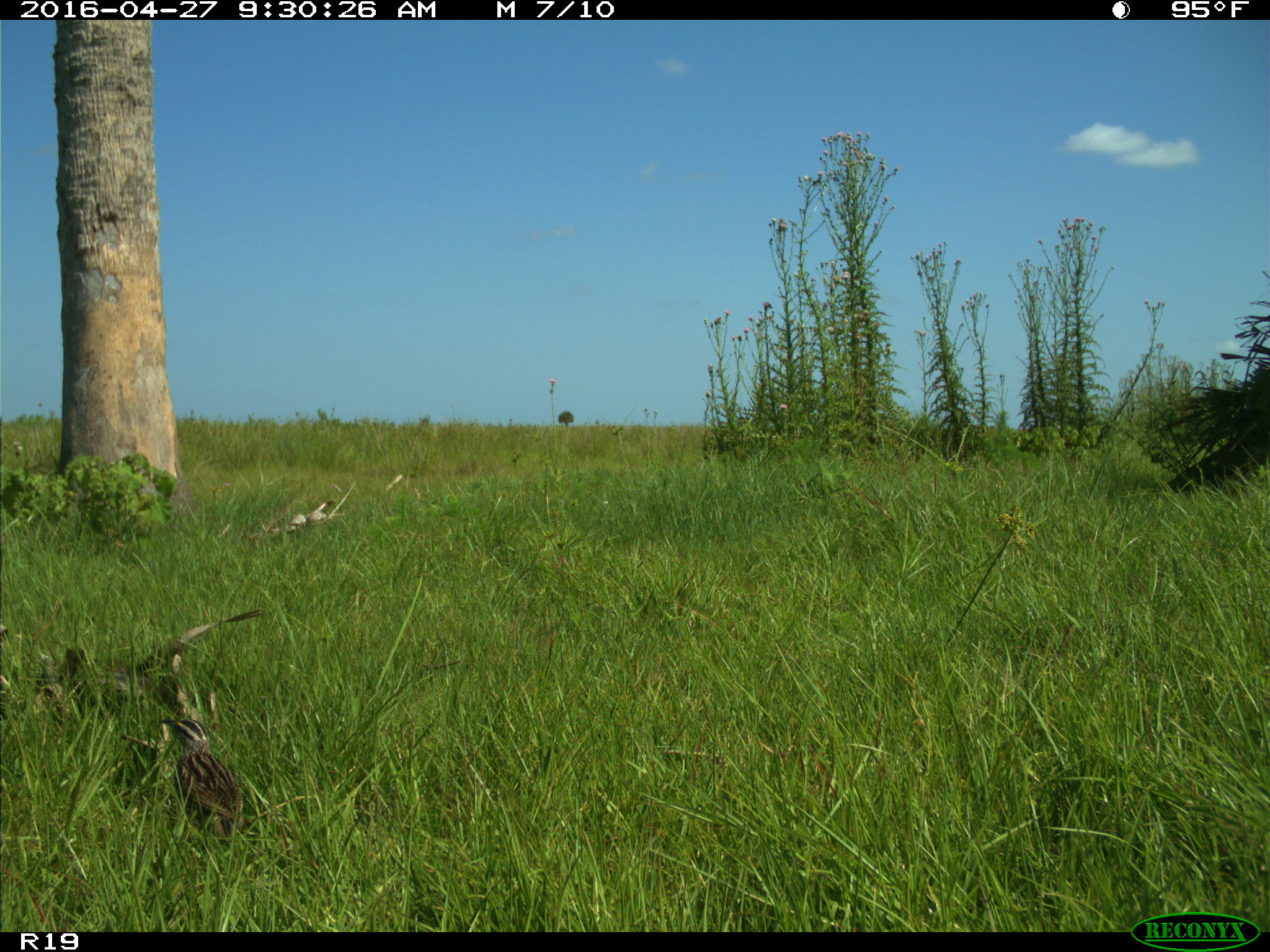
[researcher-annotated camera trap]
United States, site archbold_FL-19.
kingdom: Animalia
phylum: Chordata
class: Aves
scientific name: Aves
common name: birds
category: unidentified bird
Unidentified bird (birds) (Aves).